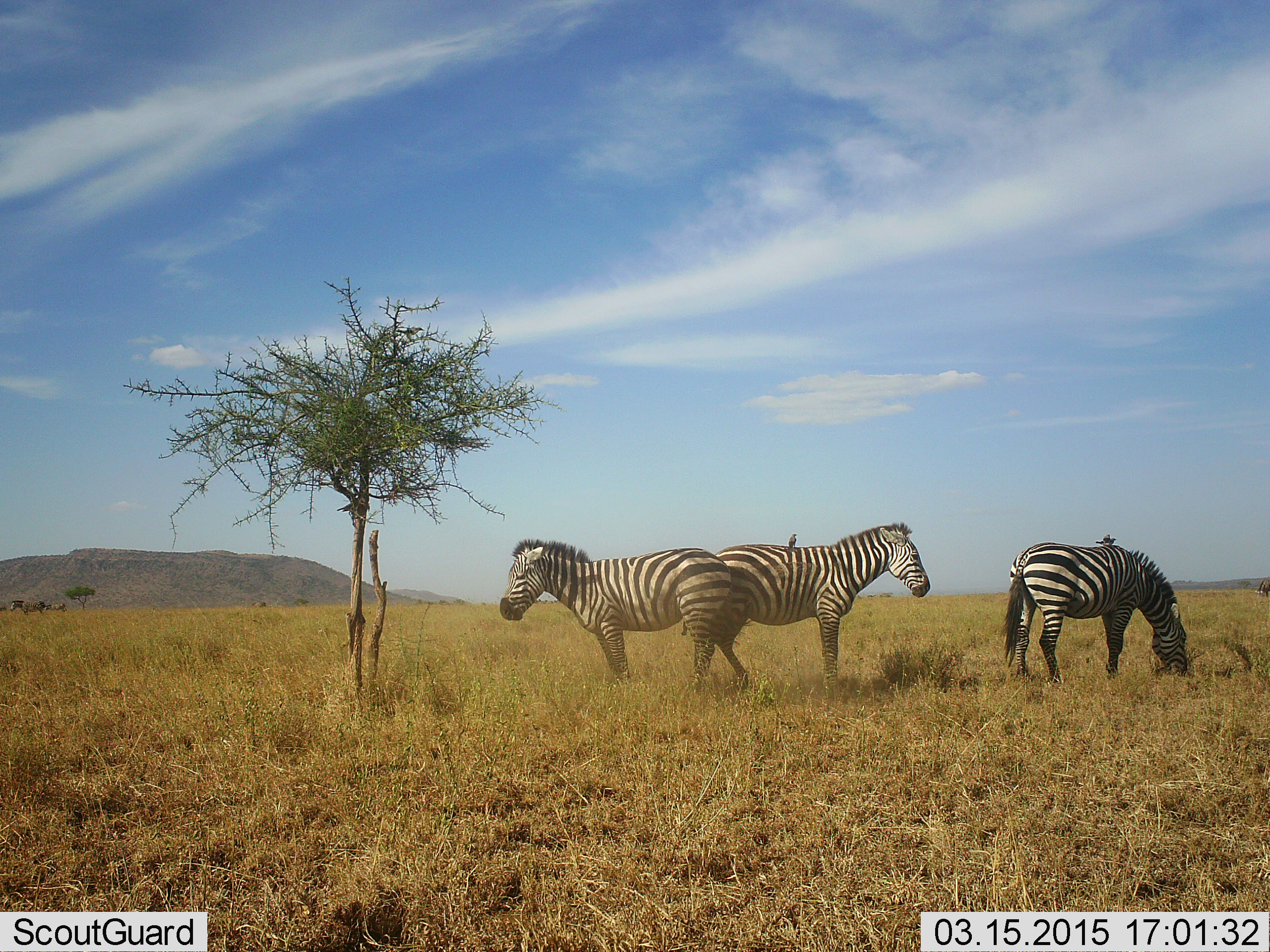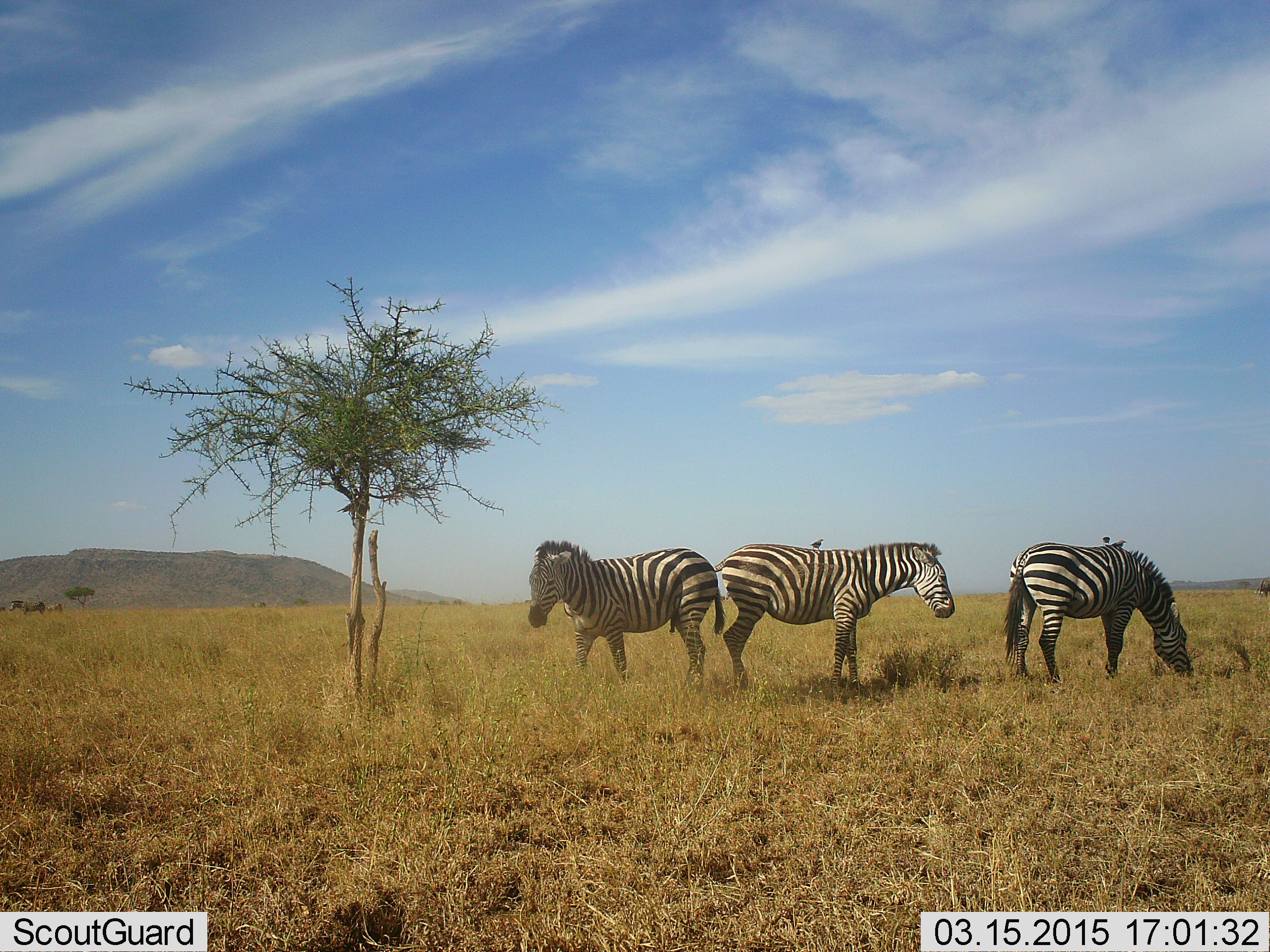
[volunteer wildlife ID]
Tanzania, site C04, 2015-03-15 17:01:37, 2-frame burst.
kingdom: Animalia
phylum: Chordata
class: Mammalia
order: Perissodactyla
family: Equidae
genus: Equus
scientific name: Equus quagga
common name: plains zebra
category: zebra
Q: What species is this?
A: Zebra (plains zebra) (Equus quagga).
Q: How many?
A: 3.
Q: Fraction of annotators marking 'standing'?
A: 92%.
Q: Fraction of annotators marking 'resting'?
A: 0%.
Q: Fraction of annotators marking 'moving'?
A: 33%.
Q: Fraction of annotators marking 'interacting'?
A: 17%.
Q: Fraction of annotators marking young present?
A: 0%.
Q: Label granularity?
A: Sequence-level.